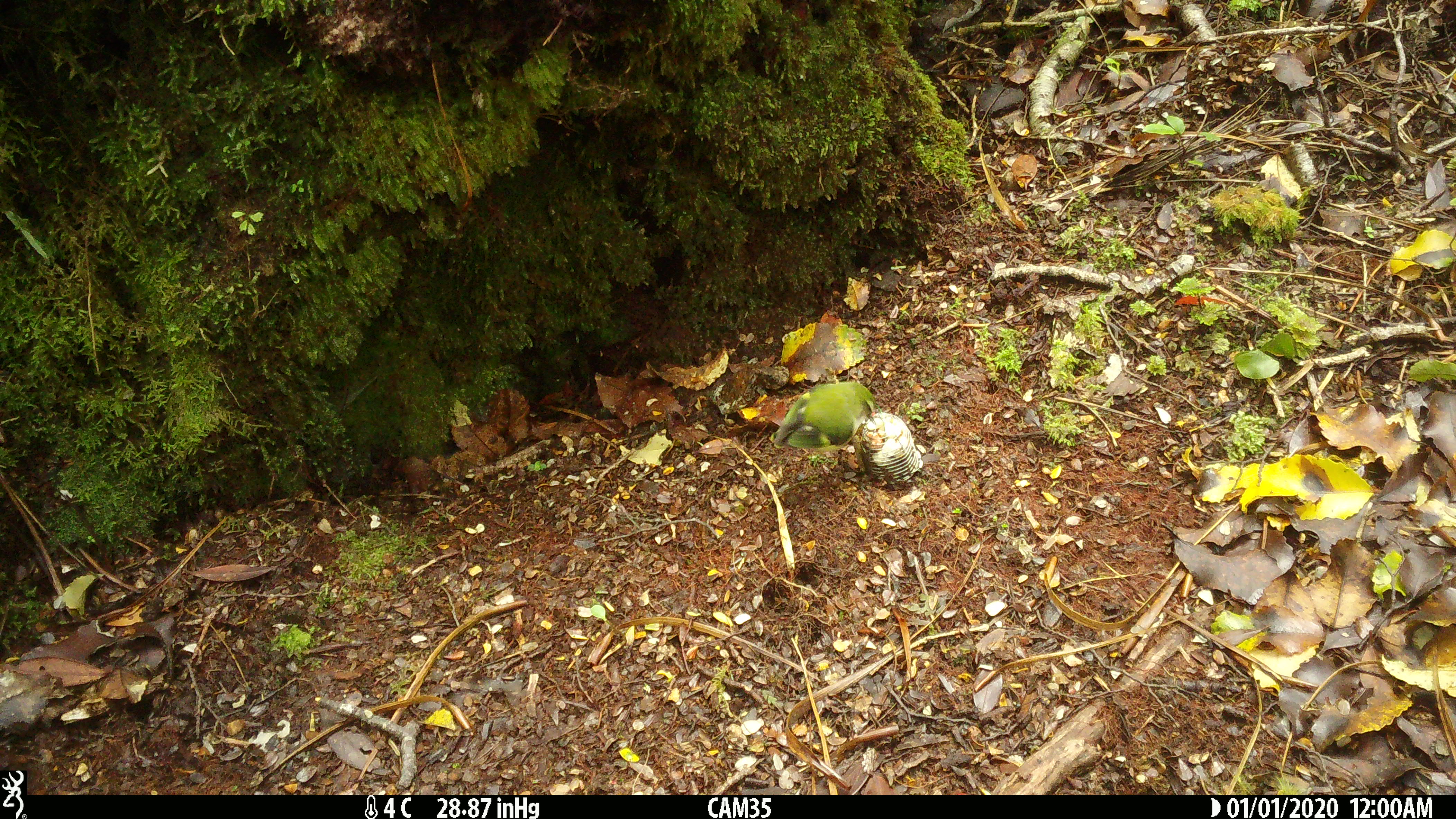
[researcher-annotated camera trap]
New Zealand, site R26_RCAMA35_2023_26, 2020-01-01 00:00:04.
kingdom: Animalia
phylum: Chordata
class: Aves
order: Passeriformes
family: Acanthisittidae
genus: Acanthisitta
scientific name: Acanthisitta chloris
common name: rifleman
Rifleman (Acanthisitta chloris).